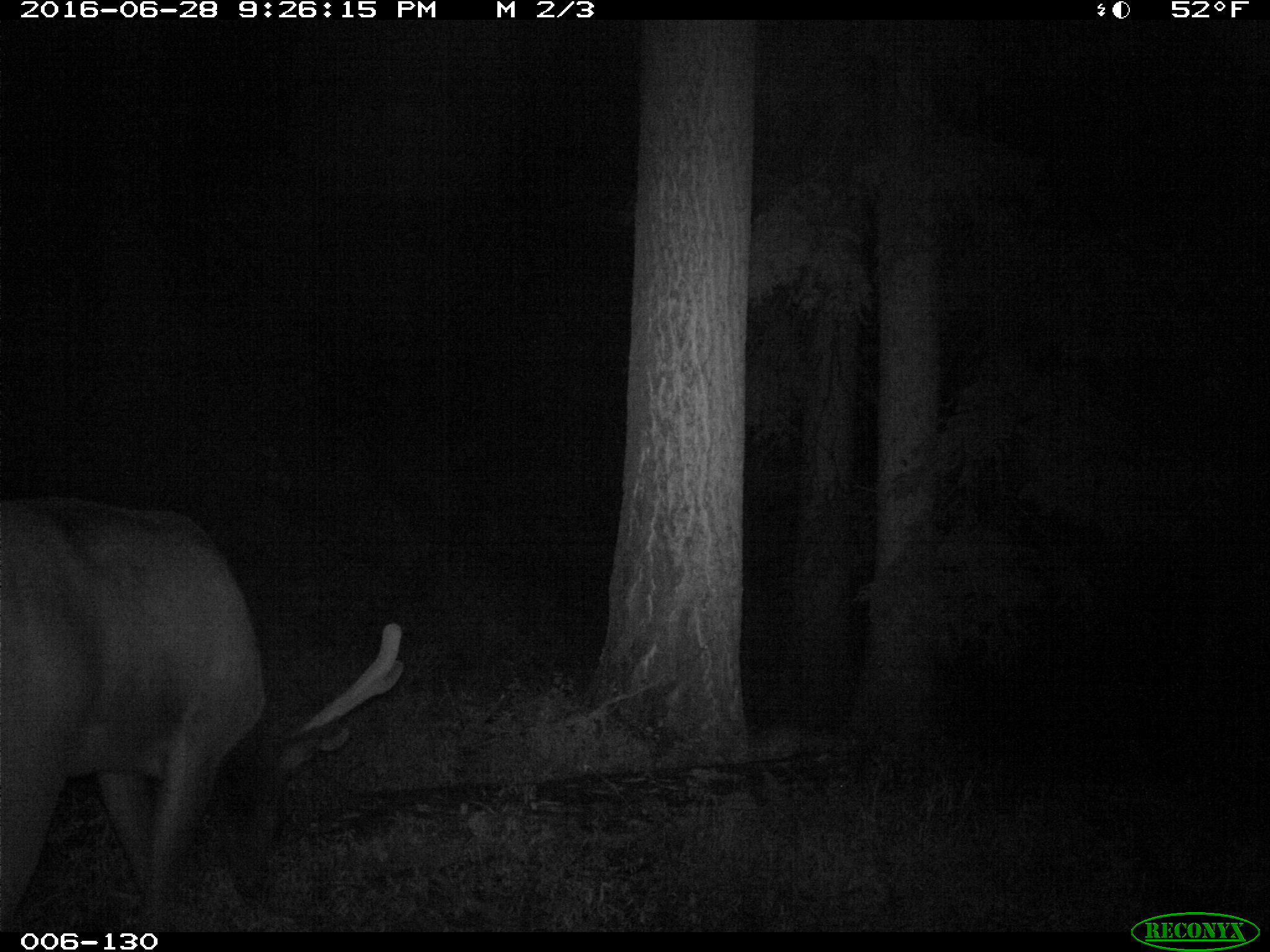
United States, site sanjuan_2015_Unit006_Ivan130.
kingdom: Animalia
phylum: Chordata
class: Mammalia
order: Artiodactyla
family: Cervidae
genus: Cervus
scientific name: Cervus elaphus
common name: red deer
Cervus elaphus (red deer).